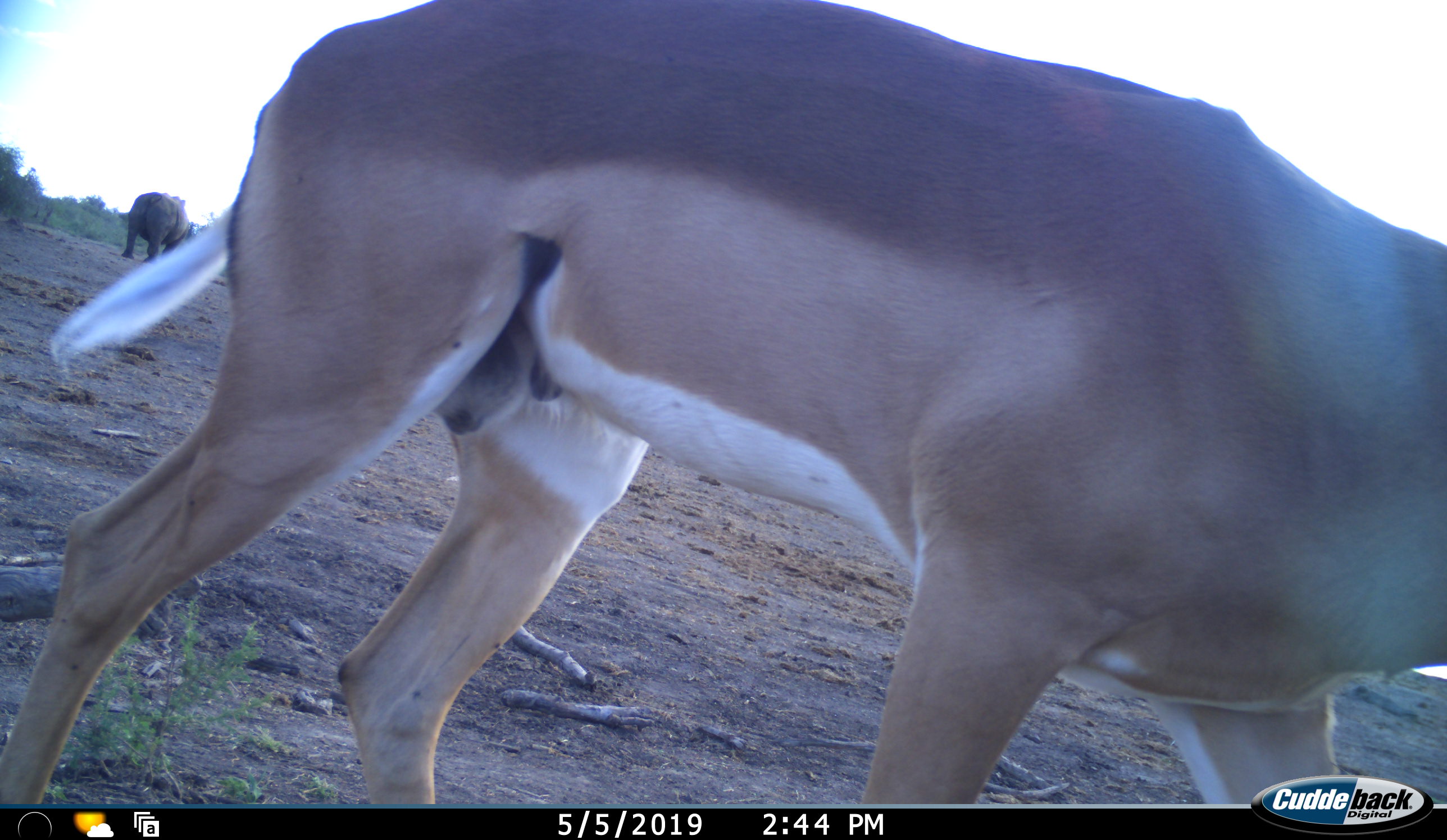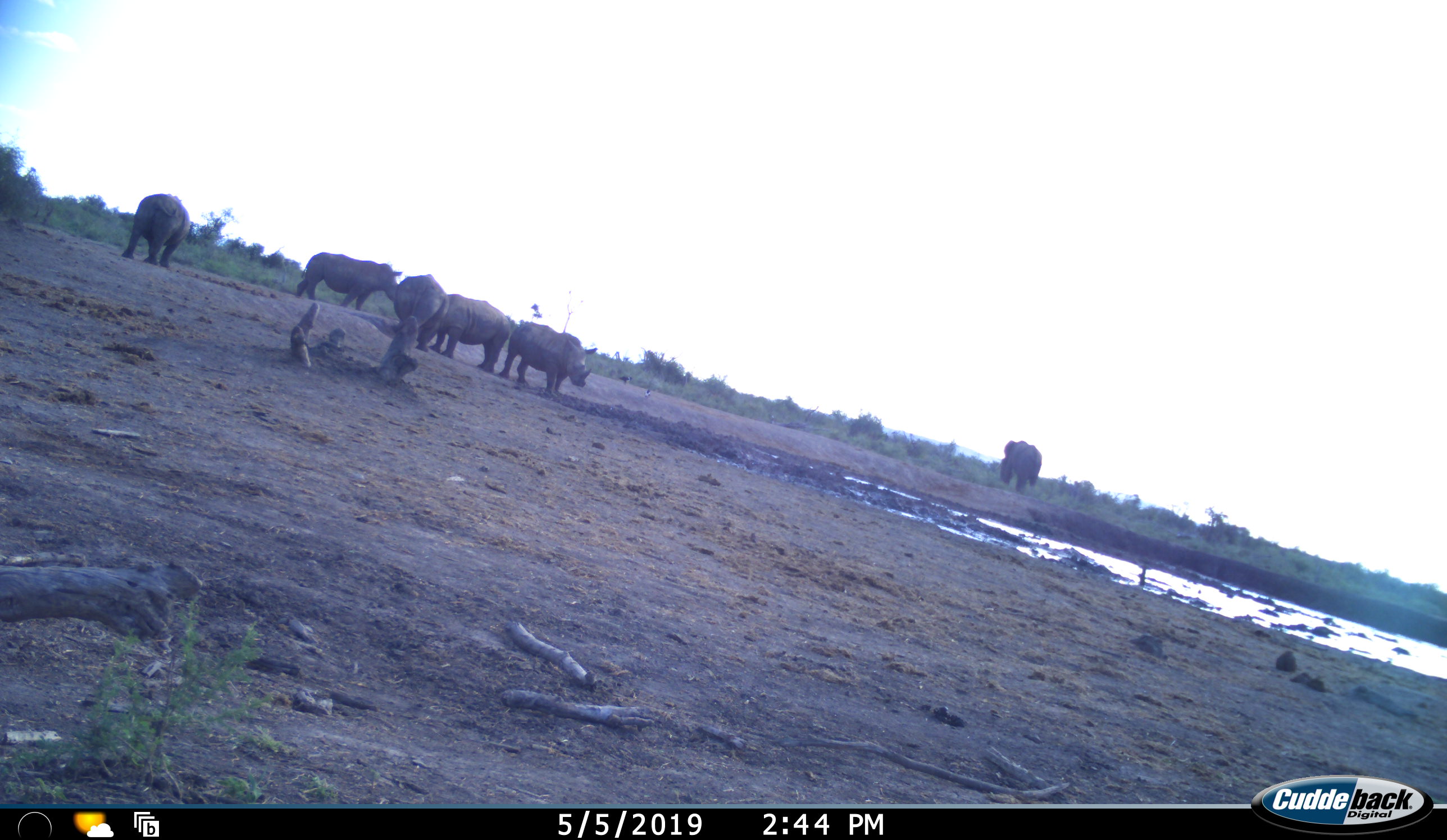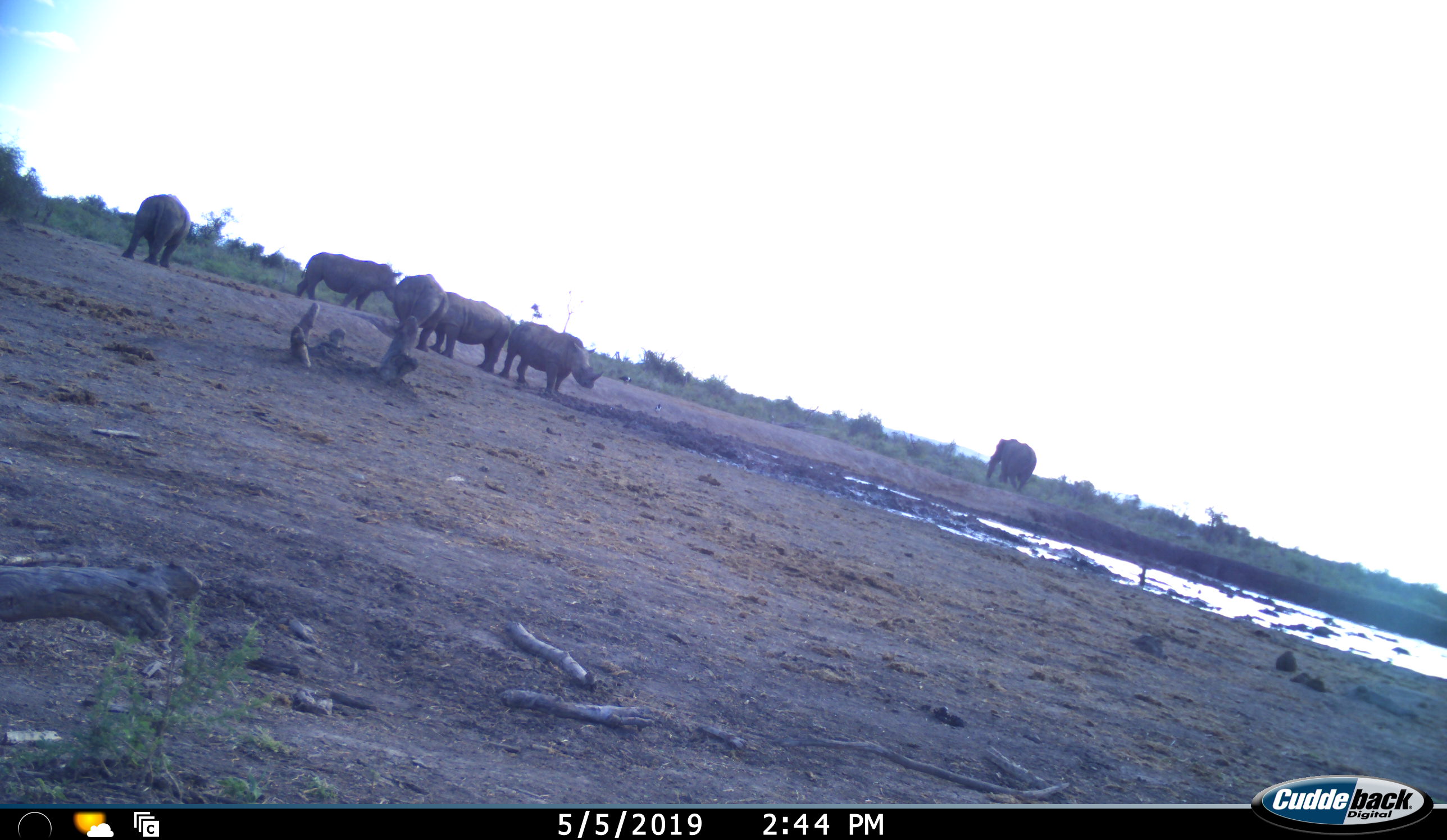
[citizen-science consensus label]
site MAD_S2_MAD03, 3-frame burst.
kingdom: Animalia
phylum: Chordata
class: Mammalia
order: Proboscidea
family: Elephantidae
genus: Loxodonta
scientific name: Loxodonta africana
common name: african bush elephant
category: elephant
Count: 1.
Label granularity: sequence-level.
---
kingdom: Animalia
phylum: Chordata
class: Mammalia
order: Artiodactyla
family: Bovidae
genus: Aepyceros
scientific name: Aepyceros melampus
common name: impala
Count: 1.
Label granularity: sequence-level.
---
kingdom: Animalia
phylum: Chordata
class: Mammalia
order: Perissodactyla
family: Rhinocerotidae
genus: Ceratotherium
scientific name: Ceratotherium simum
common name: white rhinoceros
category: rhinoceroswhite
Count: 5.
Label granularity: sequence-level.